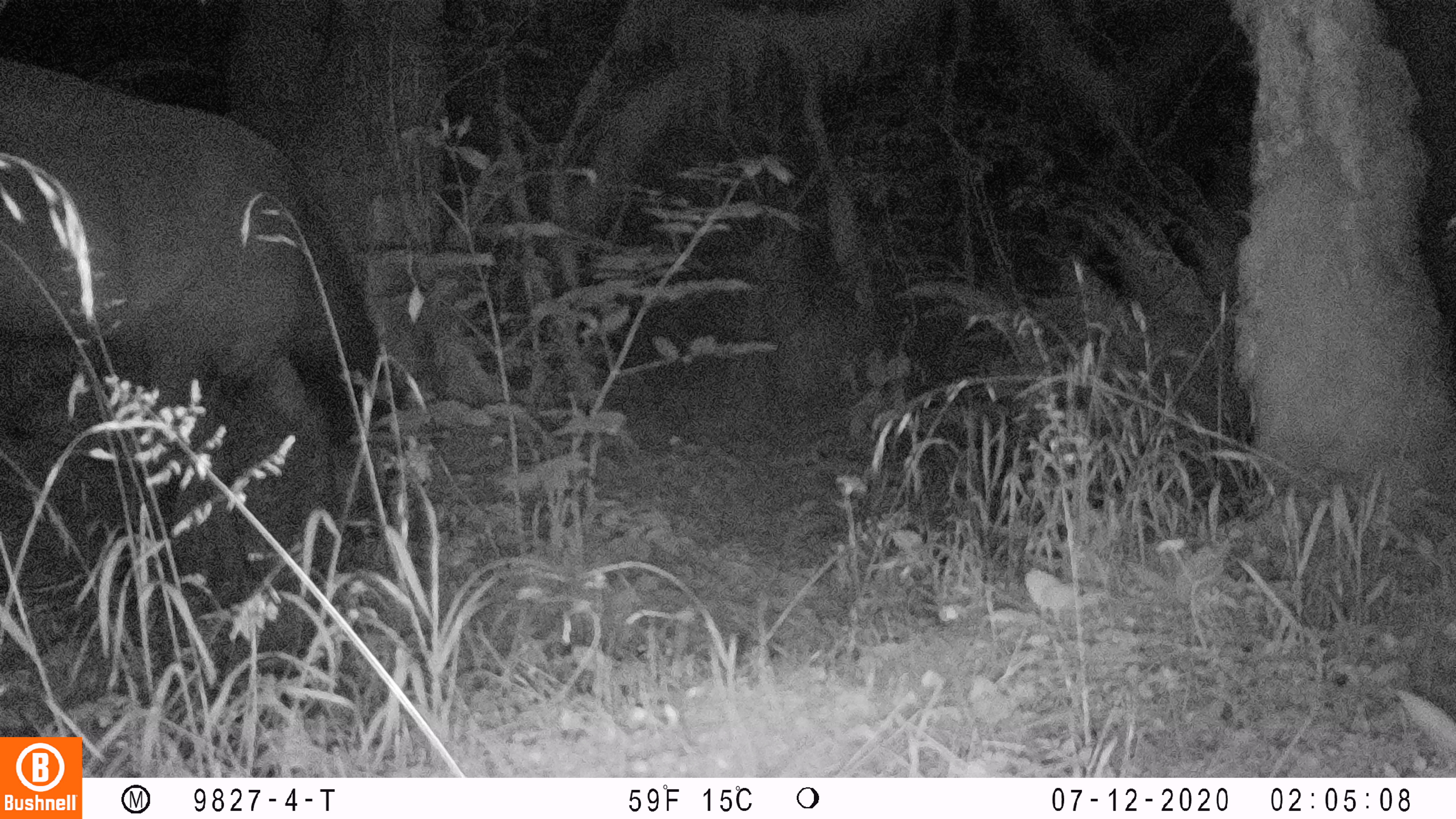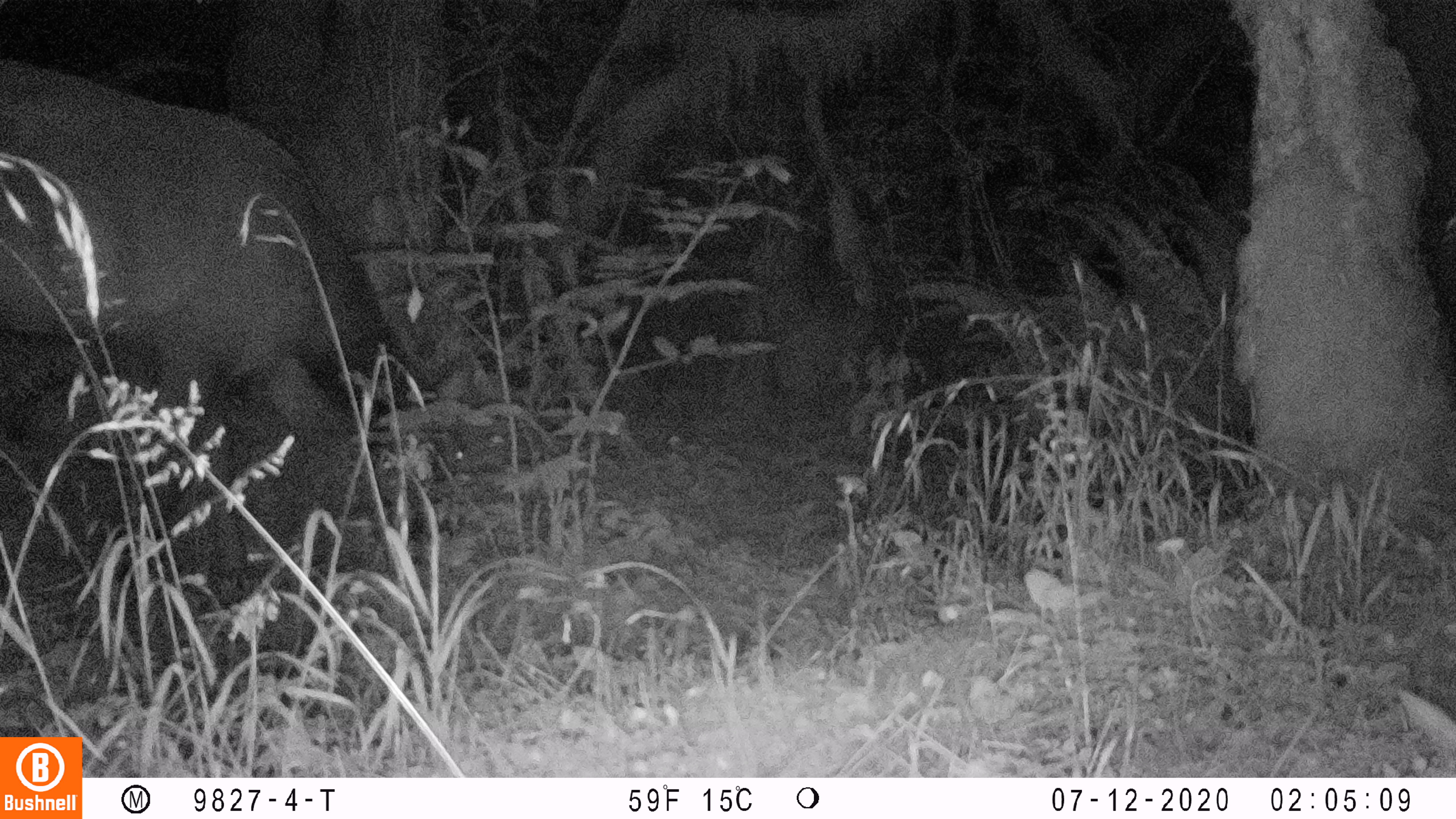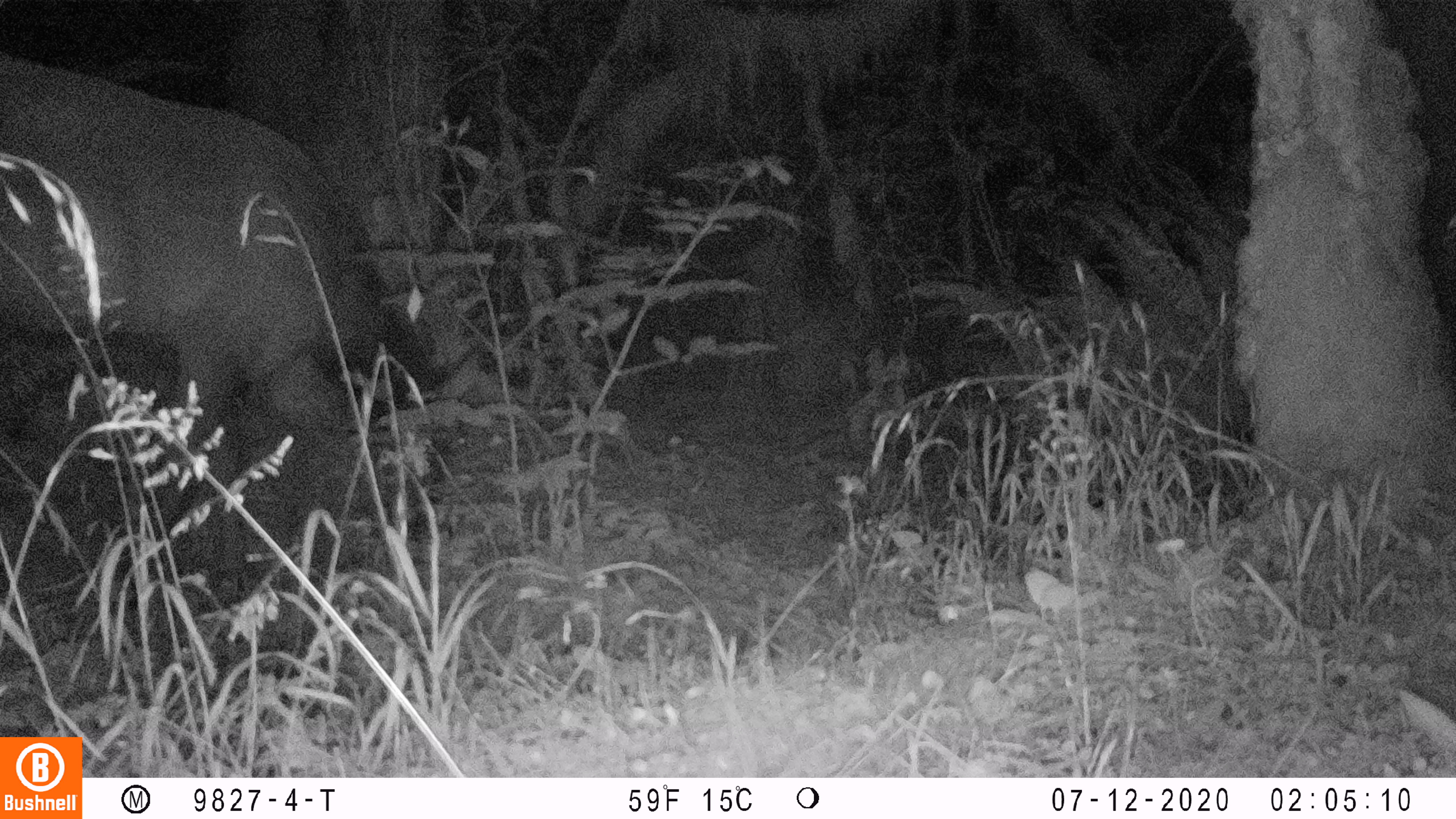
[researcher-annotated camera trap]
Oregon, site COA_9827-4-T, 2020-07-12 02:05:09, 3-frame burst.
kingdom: Animalia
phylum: Chordata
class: Mammalia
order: Artiodactyla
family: Cervidae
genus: Cervus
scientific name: Cervus canadensis roosevelti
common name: roosevelt elk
Roosevelt elk (Cervus canadensis roosevelti).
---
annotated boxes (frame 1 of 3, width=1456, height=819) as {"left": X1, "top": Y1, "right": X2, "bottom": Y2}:
roosevelt elk: {"left": 0, "top": 48, "right": 435, "bottom": 586}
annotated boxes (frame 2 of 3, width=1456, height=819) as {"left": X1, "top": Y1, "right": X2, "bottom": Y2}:
roosevelt elk: {"left": 0, "top": 46, "right": 480, "bottom": 581}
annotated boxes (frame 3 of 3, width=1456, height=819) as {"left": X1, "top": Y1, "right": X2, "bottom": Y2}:
roosevelt elk: {"left": 2, "top": 50, "right": 491, "bottom": 603}